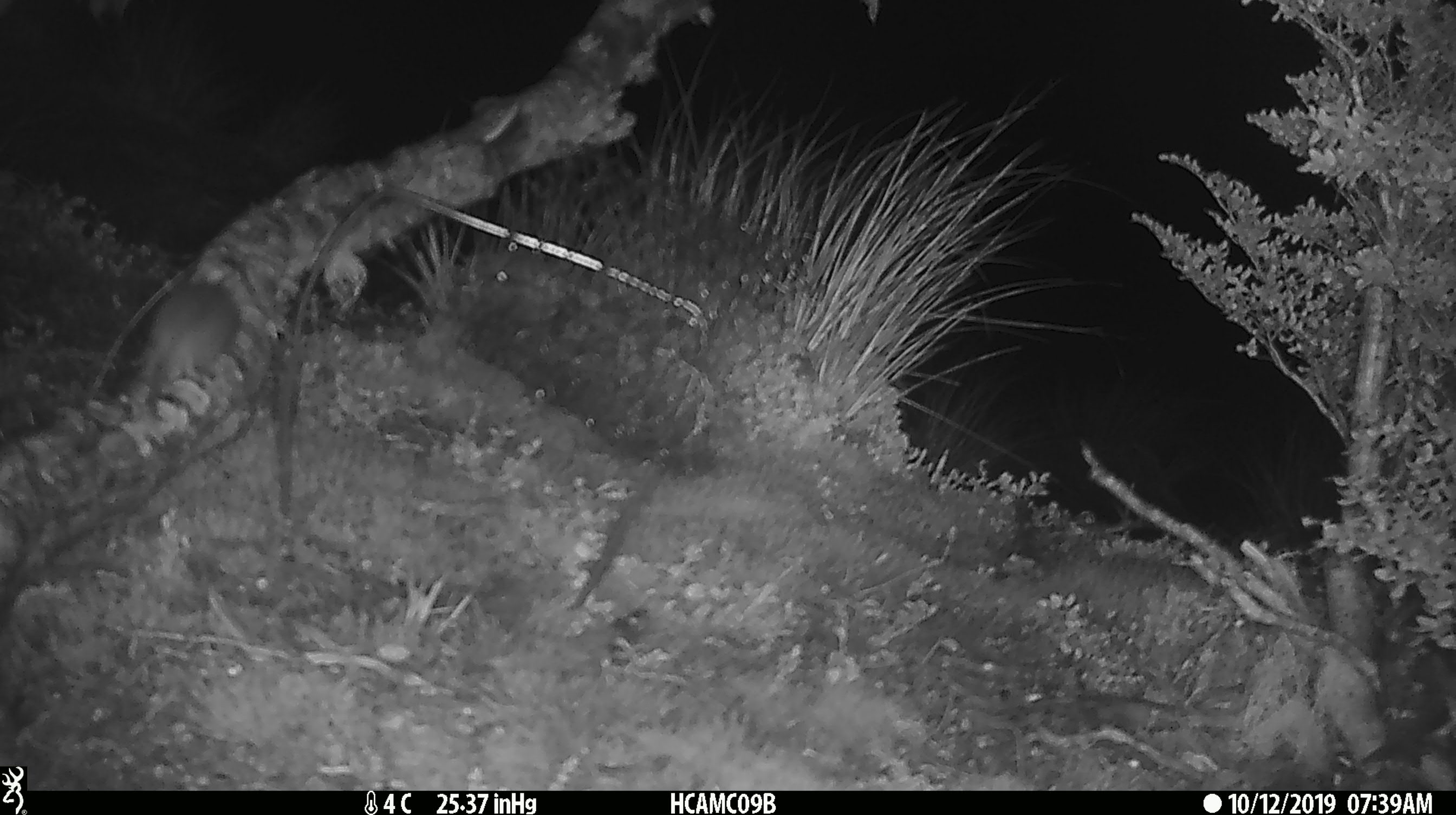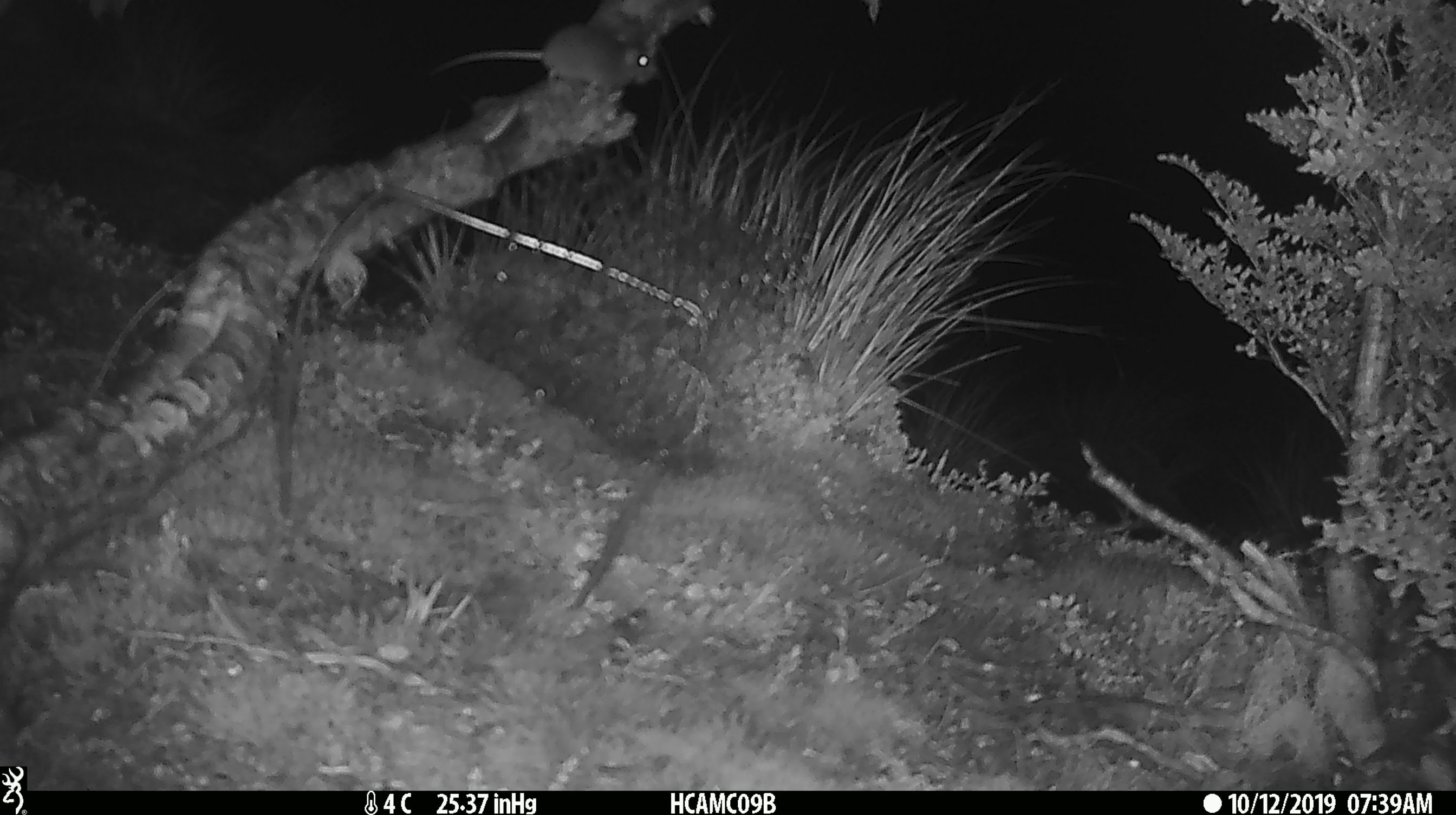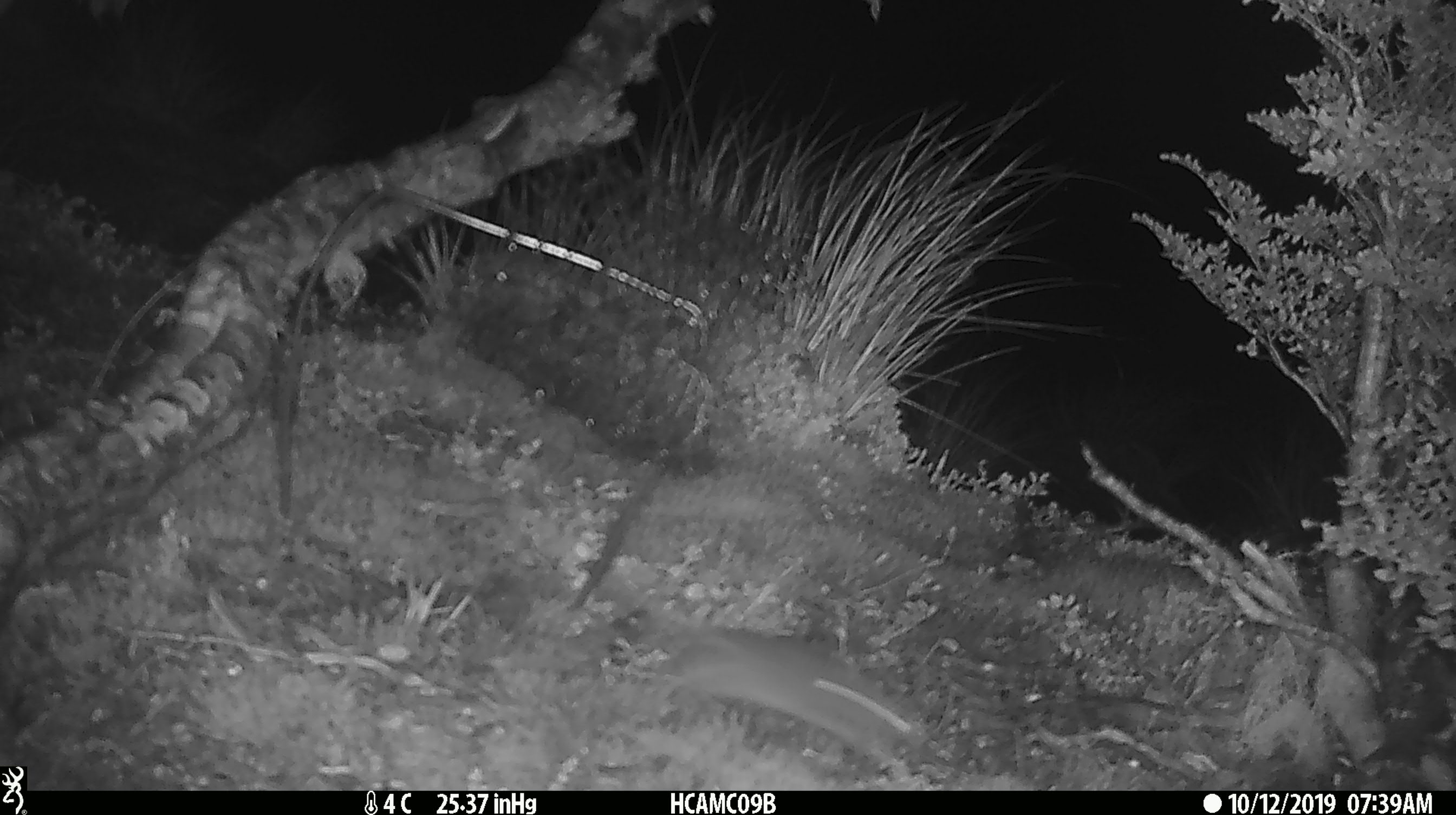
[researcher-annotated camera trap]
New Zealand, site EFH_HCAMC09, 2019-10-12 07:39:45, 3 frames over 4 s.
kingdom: Animalia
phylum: Chordata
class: Mammalia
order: Rodentia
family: Muridae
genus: Mus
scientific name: Mus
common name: mouse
Mouse (Mus).